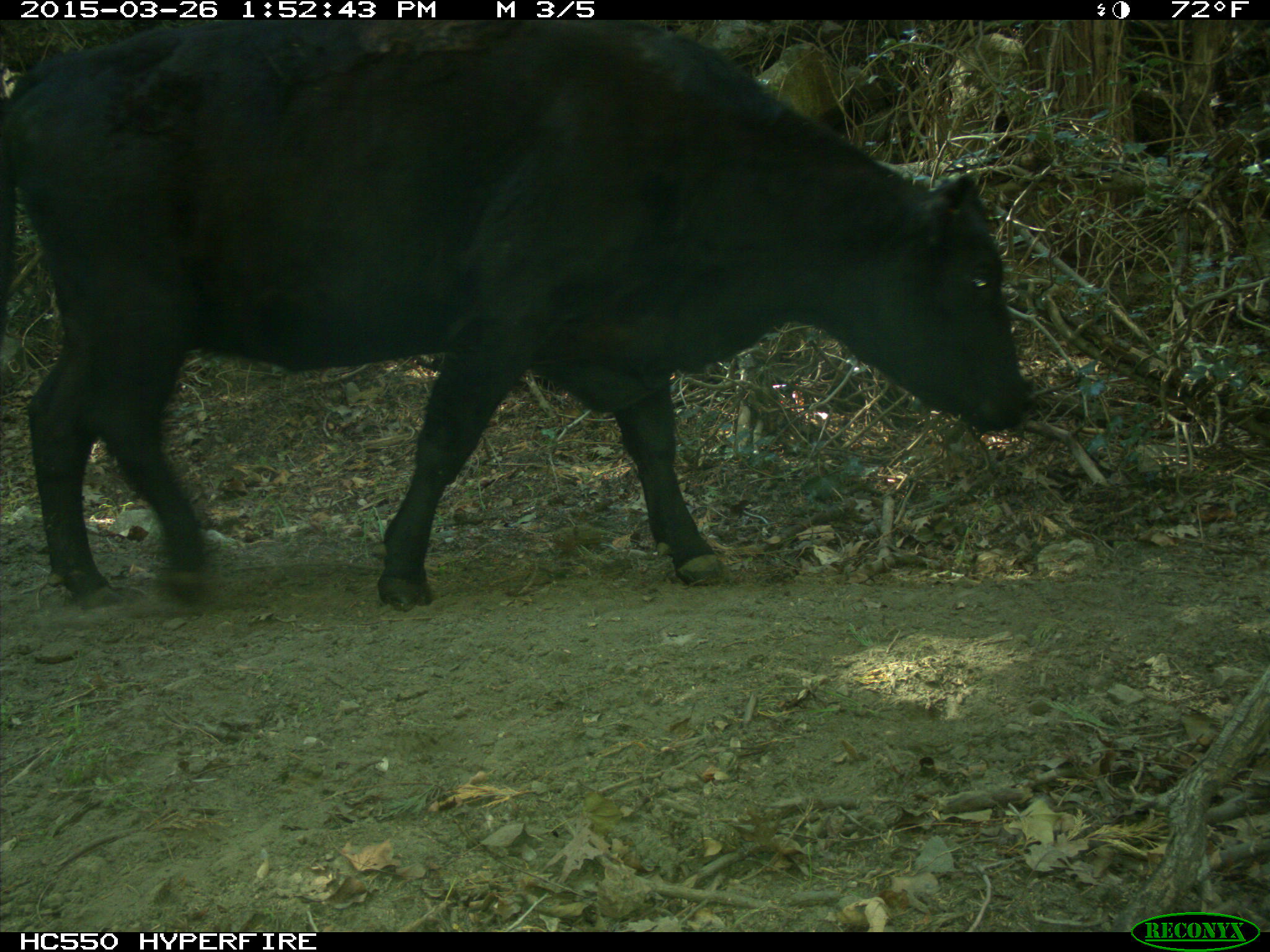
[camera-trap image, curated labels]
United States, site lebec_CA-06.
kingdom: Animalia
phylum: Chordata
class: Mammalia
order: Artiodactyla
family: Bovidae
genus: Bos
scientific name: Bos taurus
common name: domestic cow